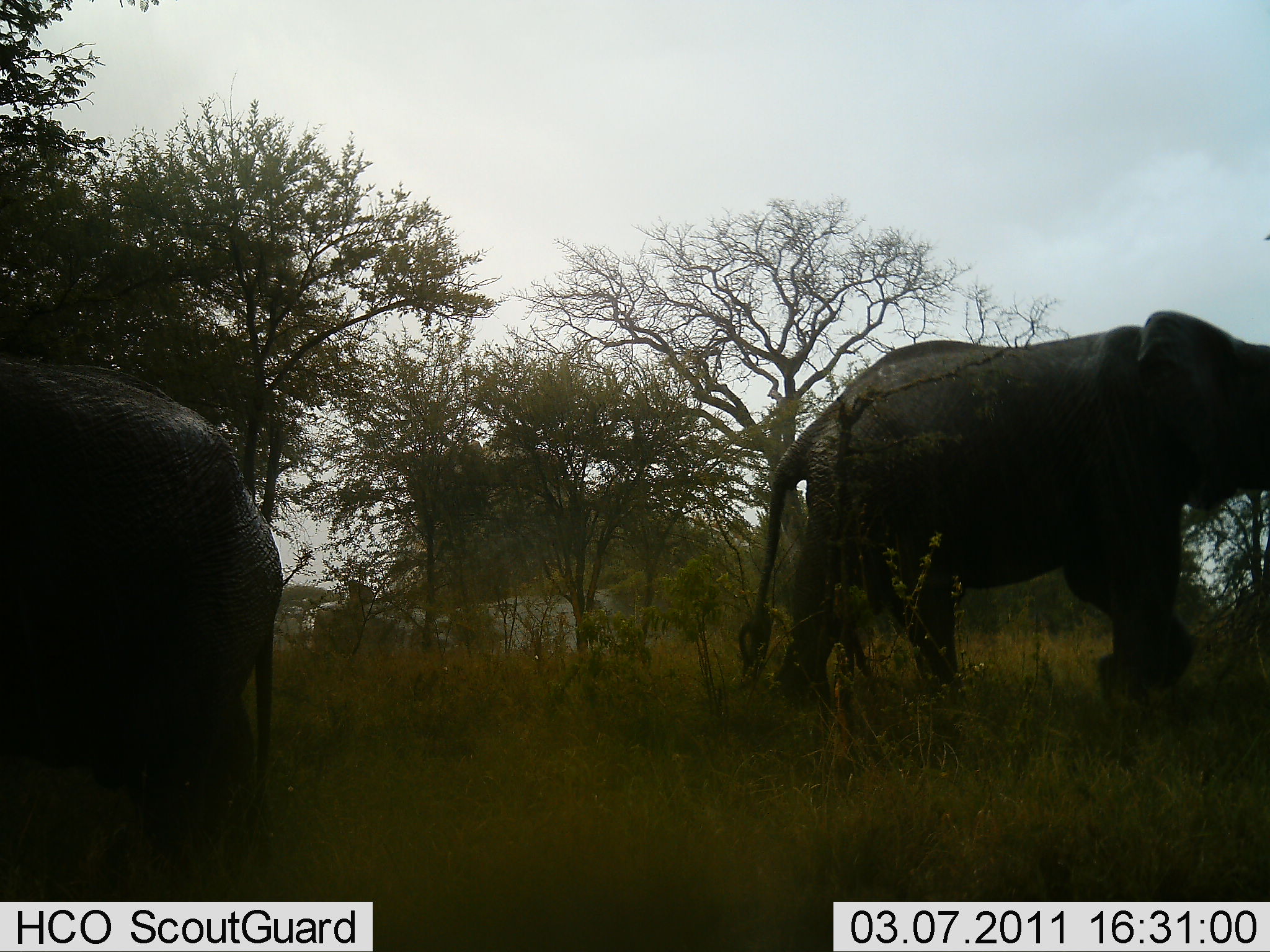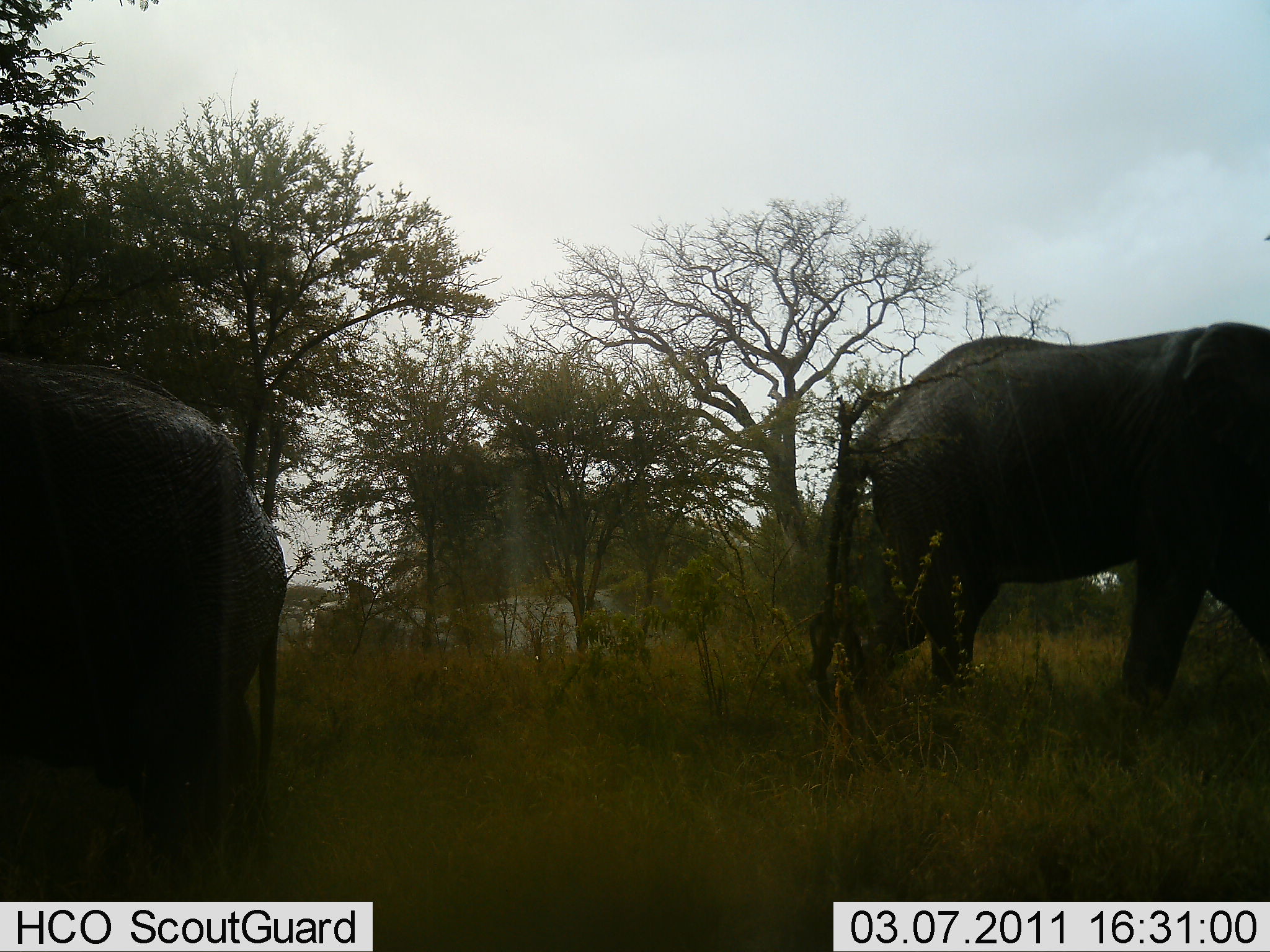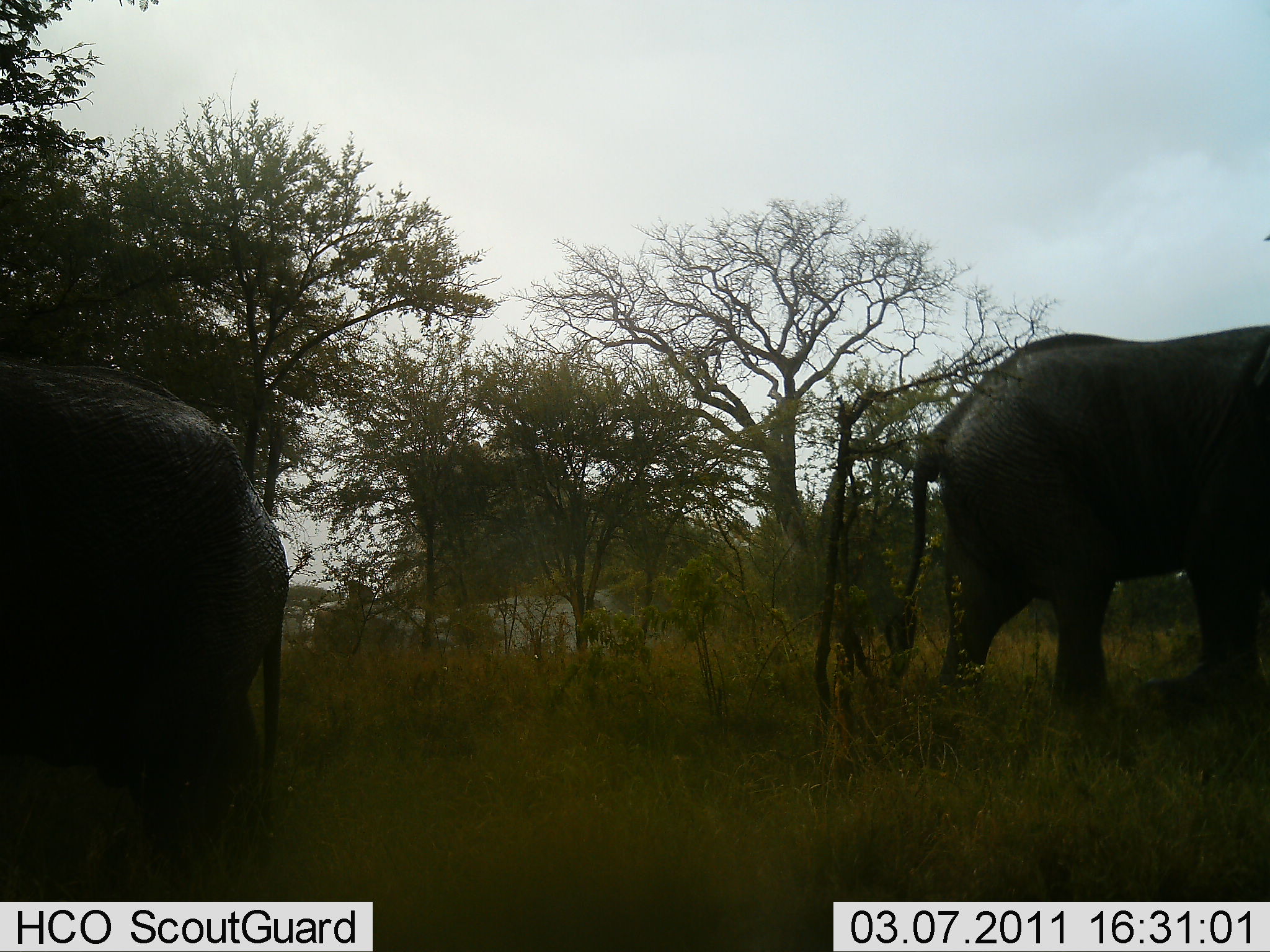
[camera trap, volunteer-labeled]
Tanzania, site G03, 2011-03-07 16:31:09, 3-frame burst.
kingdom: Animalia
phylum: Chordata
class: Mammalia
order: Proboscidea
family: Elephantidae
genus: Loxodonta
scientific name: Loxodonta africana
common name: african bush elephant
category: elephant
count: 2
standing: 75%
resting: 0%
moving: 83%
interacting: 0%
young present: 0%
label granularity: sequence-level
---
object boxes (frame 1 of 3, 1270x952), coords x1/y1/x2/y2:
animal: 737/310/1270/706; 0/358/288/900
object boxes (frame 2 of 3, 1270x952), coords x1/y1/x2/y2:
animal: 808/322/1270/736; 0/350/290/903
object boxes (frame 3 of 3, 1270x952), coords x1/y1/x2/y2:
animal: 0/359/293/901; 899/323/1270/739